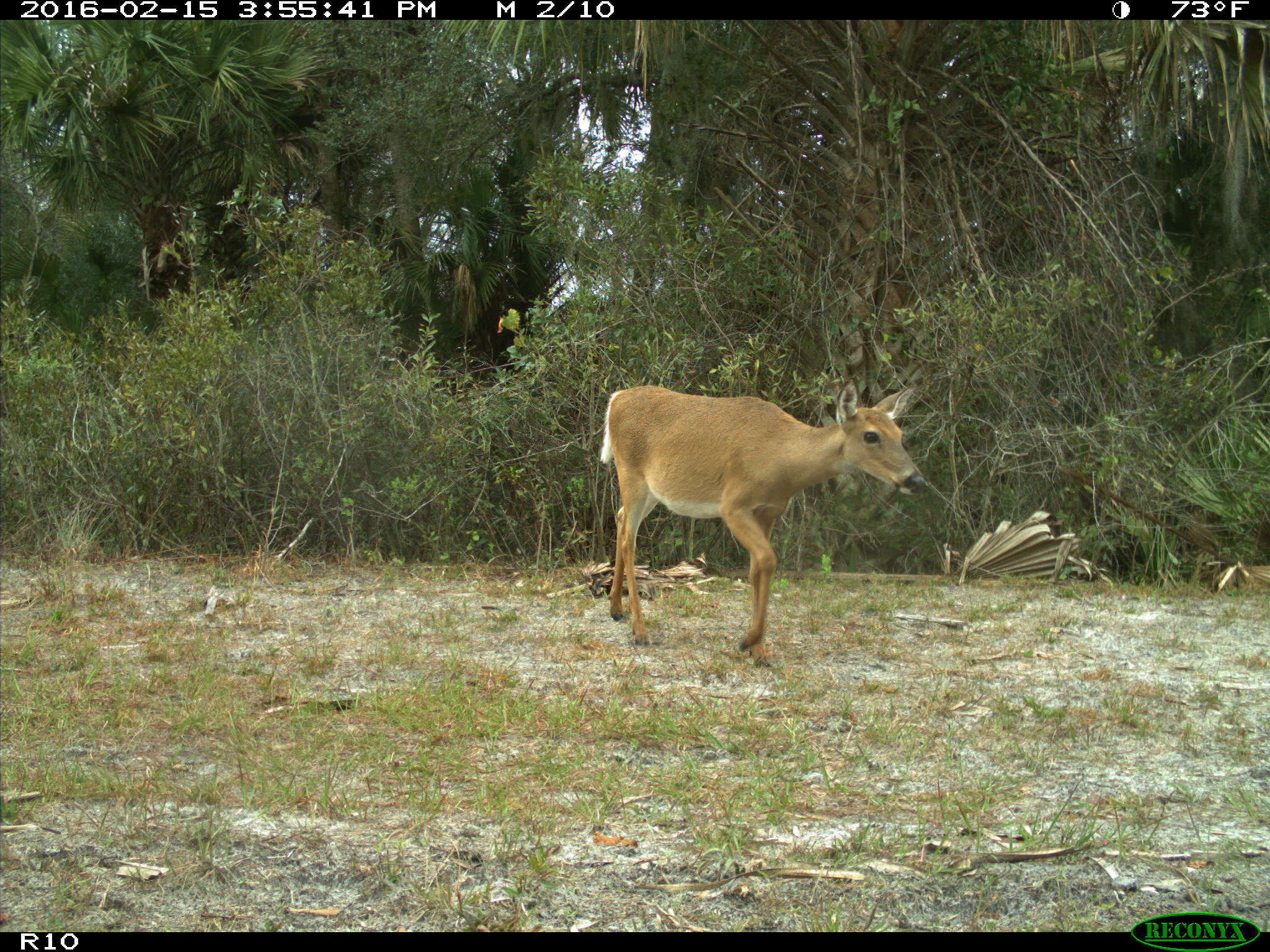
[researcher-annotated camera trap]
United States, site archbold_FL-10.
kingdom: Animalia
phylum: Chordata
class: Mammalia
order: Artiodactyla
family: Cervidae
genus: Odocoileus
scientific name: Odocoileus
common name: deer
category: unidentified deer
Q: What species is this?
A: Unidentified deer (deer) (Odocoileus).